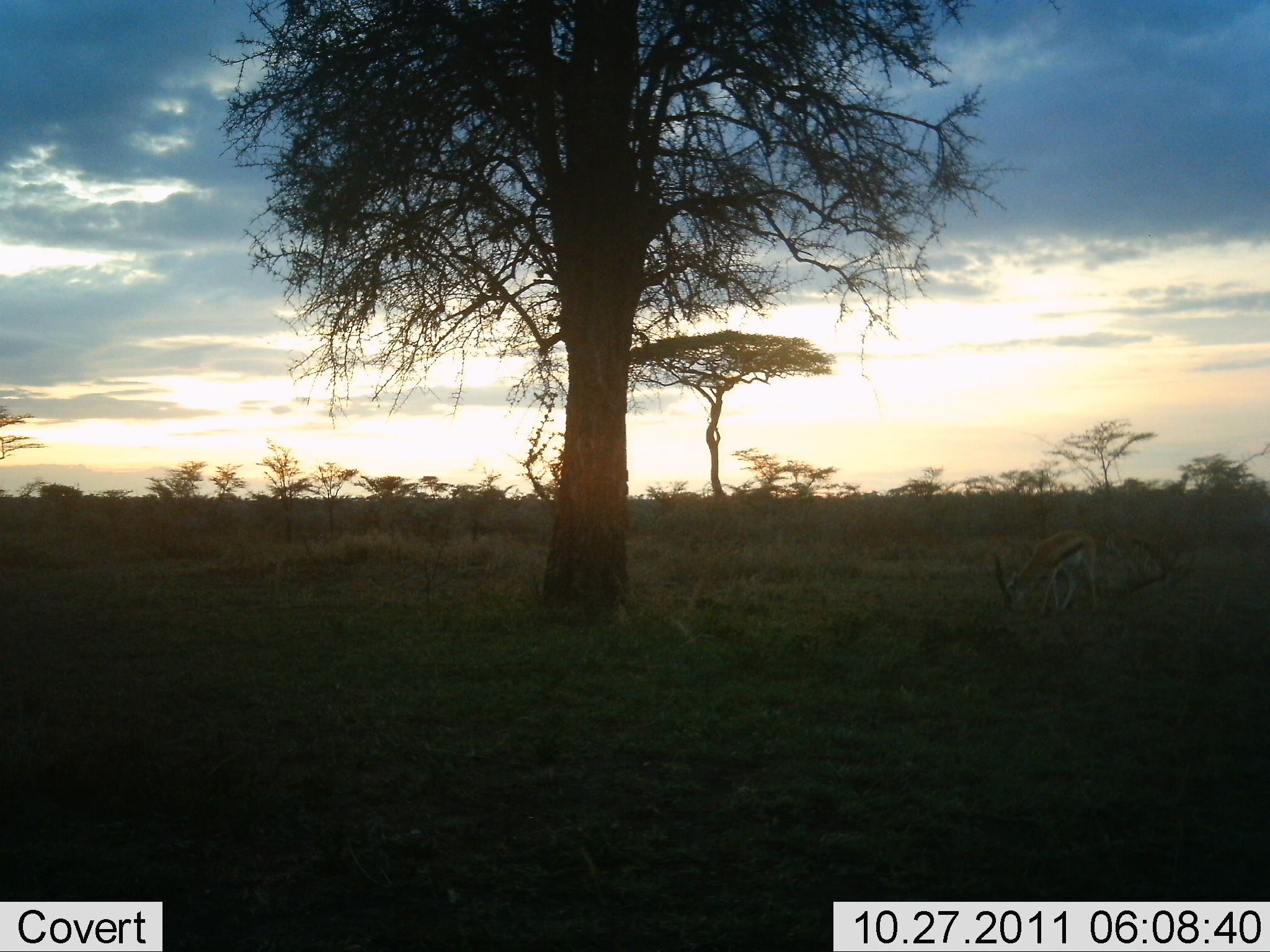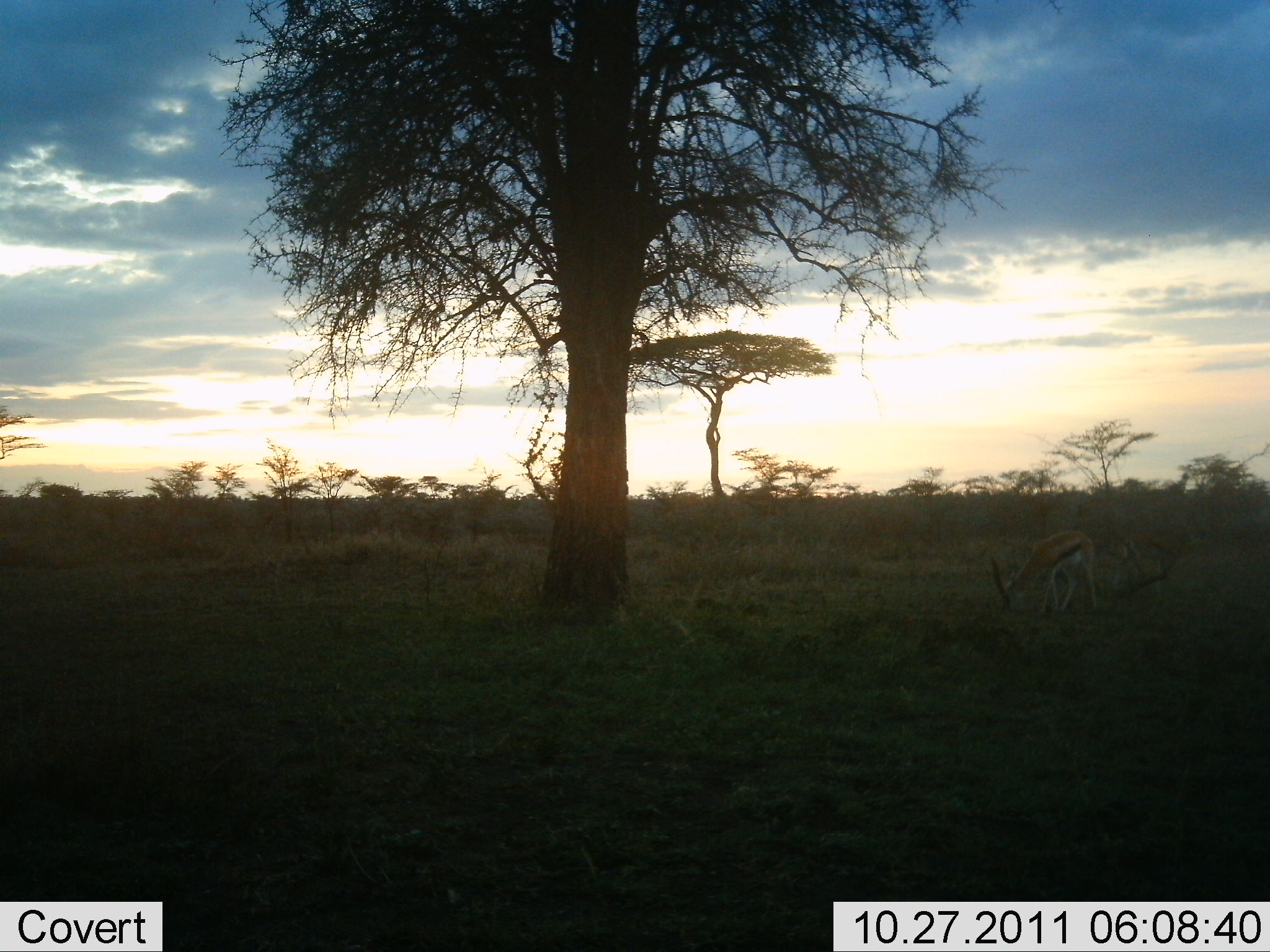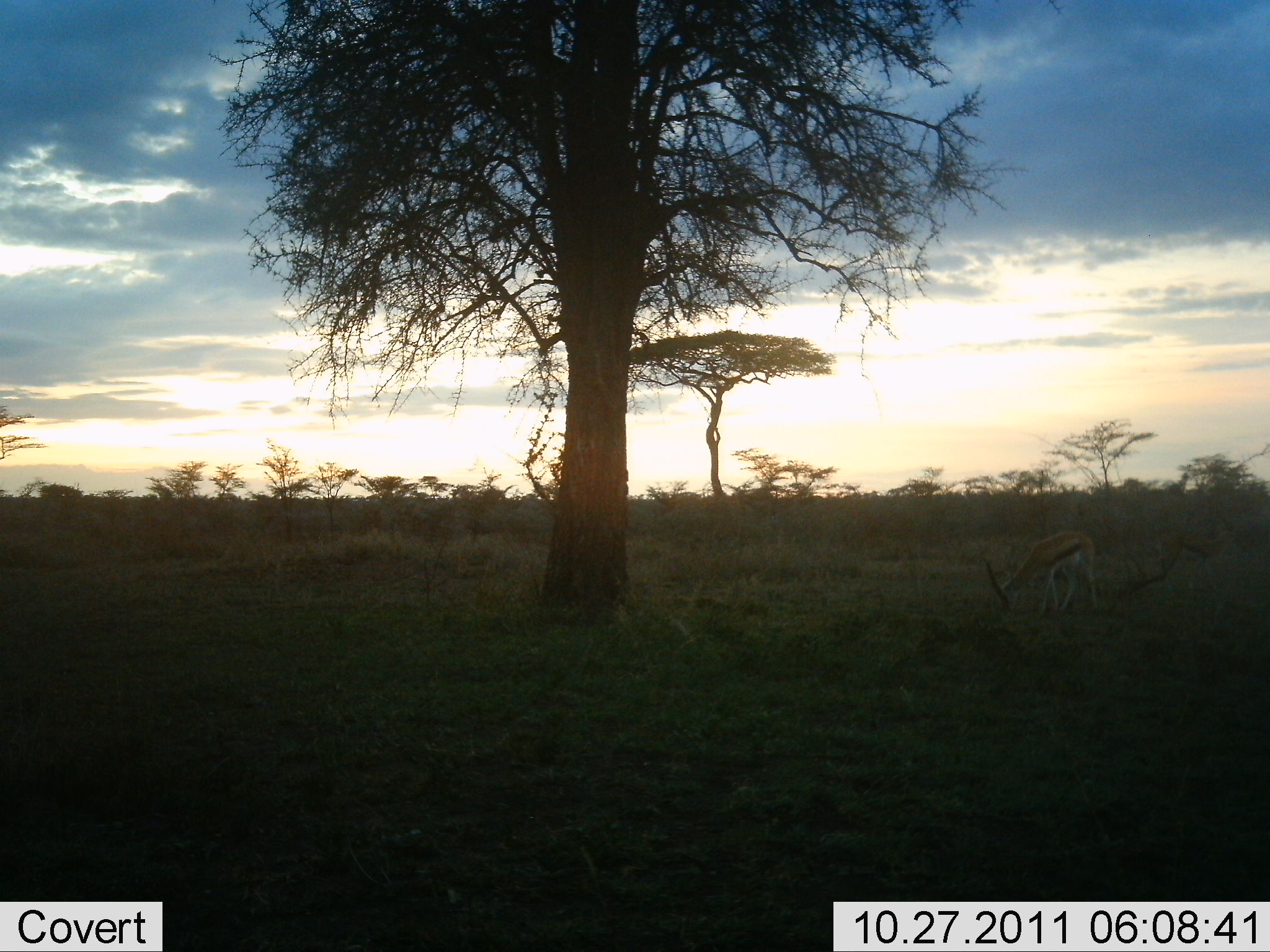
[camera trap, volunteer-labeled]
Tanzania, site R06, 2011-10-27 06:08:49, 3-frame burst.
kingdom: Animalia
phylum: Chordata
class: Mammalia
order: Artiodactyla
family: Bovidae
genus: Eudorcas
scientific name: Eudorcas thomsonii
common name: thomson's gazelle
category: gazellethomsons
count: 2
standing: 50%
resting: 0%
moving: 50%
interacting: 0%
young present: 0%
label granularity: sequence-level